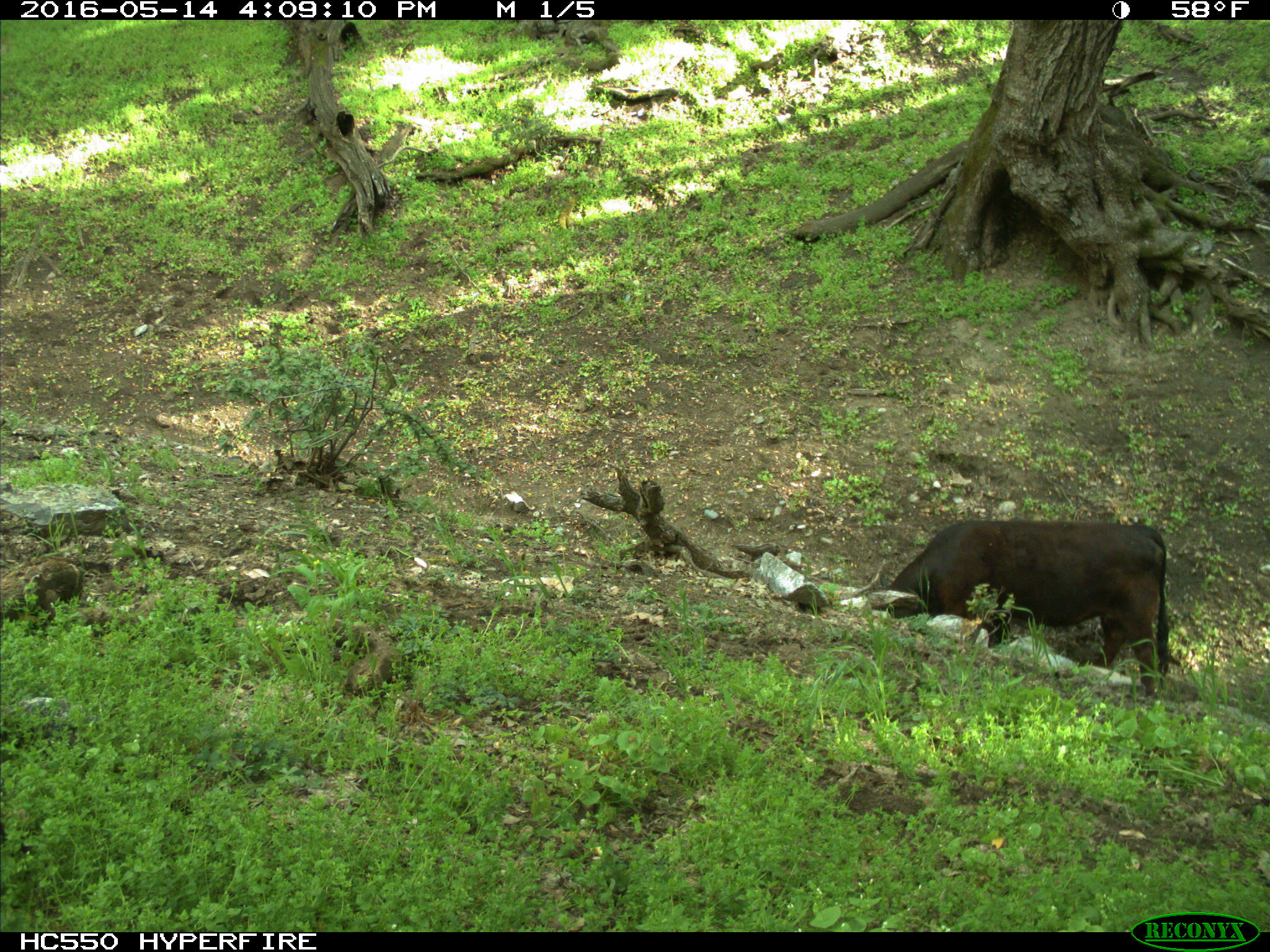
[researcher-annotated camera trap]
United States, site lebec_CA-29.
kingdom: Animalia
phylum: Chordata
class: Mammalia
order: Artiodactyla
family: Bovidae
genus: Bos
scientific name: Bos taurus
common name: domestic cow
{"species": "Bos taurus (domestic cow)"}